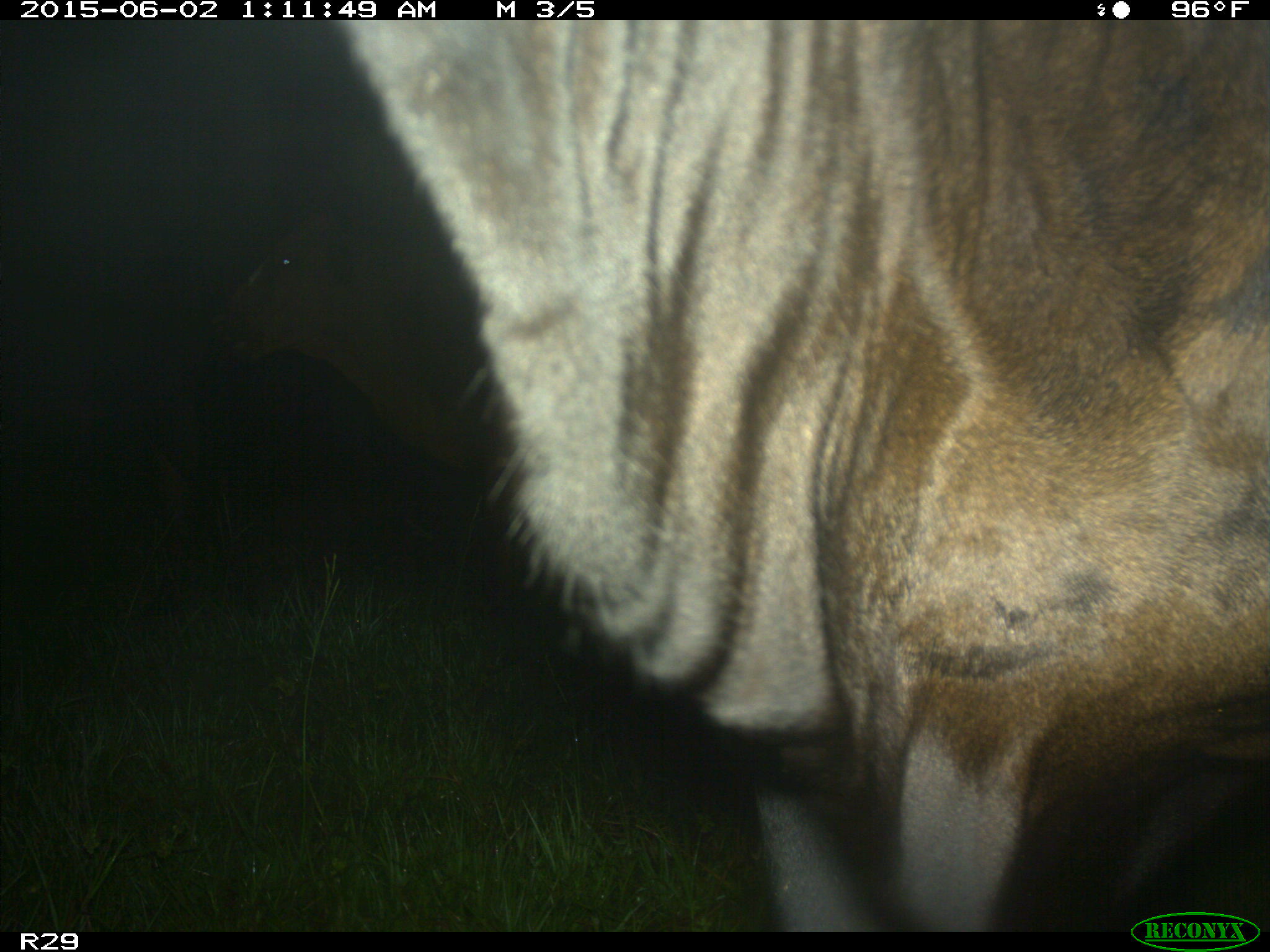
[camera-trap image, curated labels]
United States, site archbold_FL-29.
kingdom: Animalia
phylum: Chordata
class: Mammalia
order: Artiodactyla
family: Bovidae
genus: Bos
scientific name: Bos taurus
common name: domestic cow